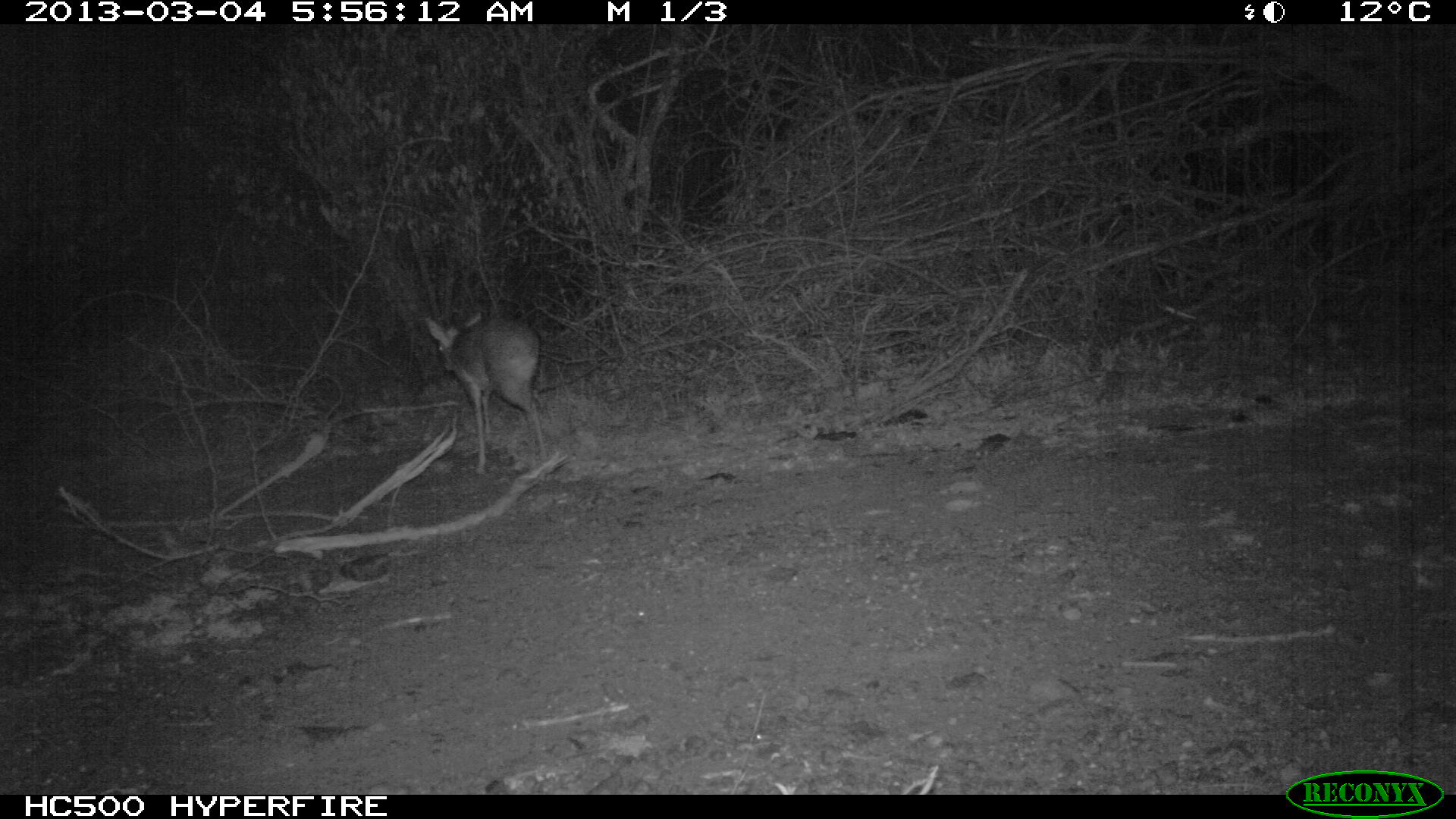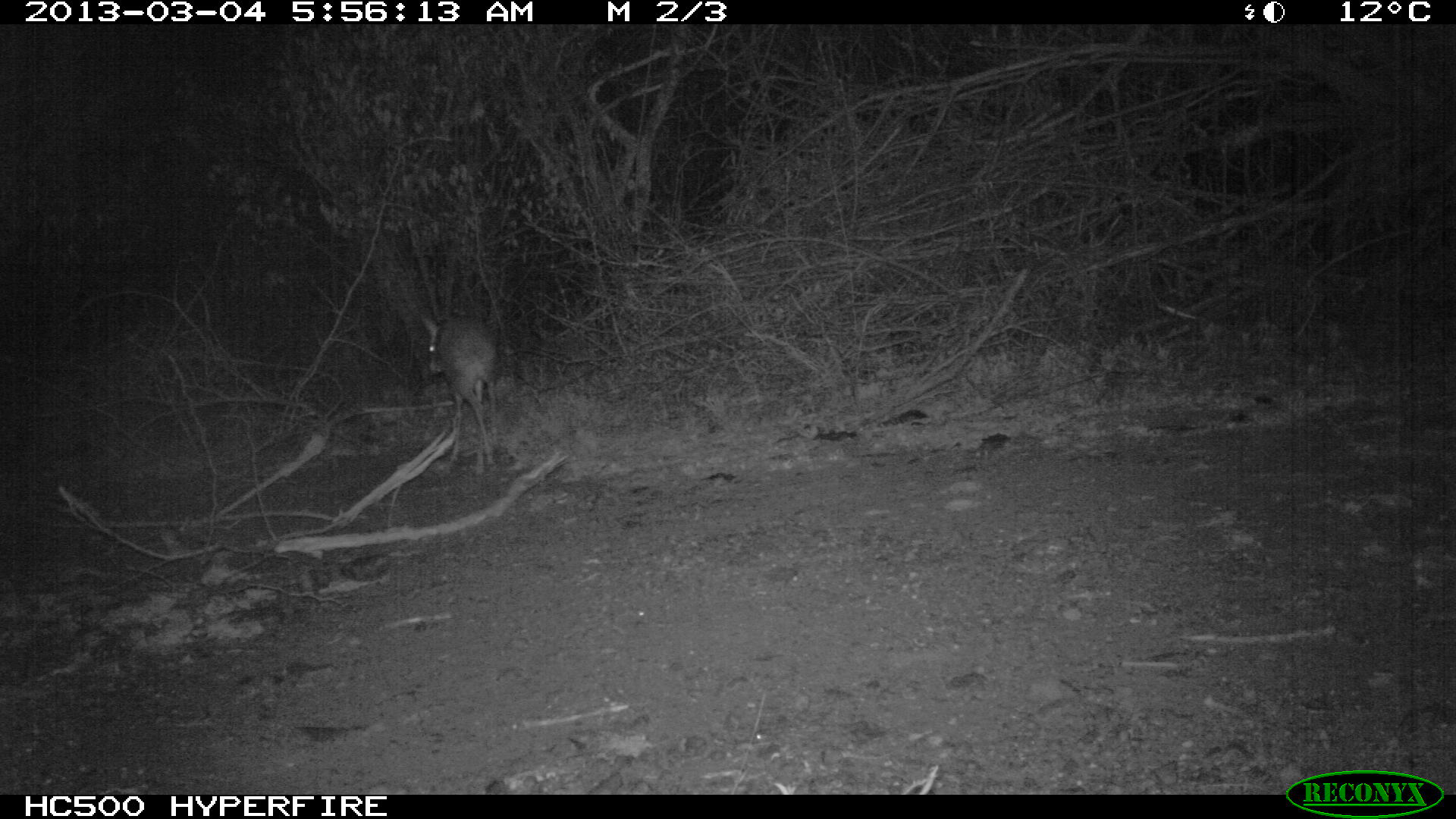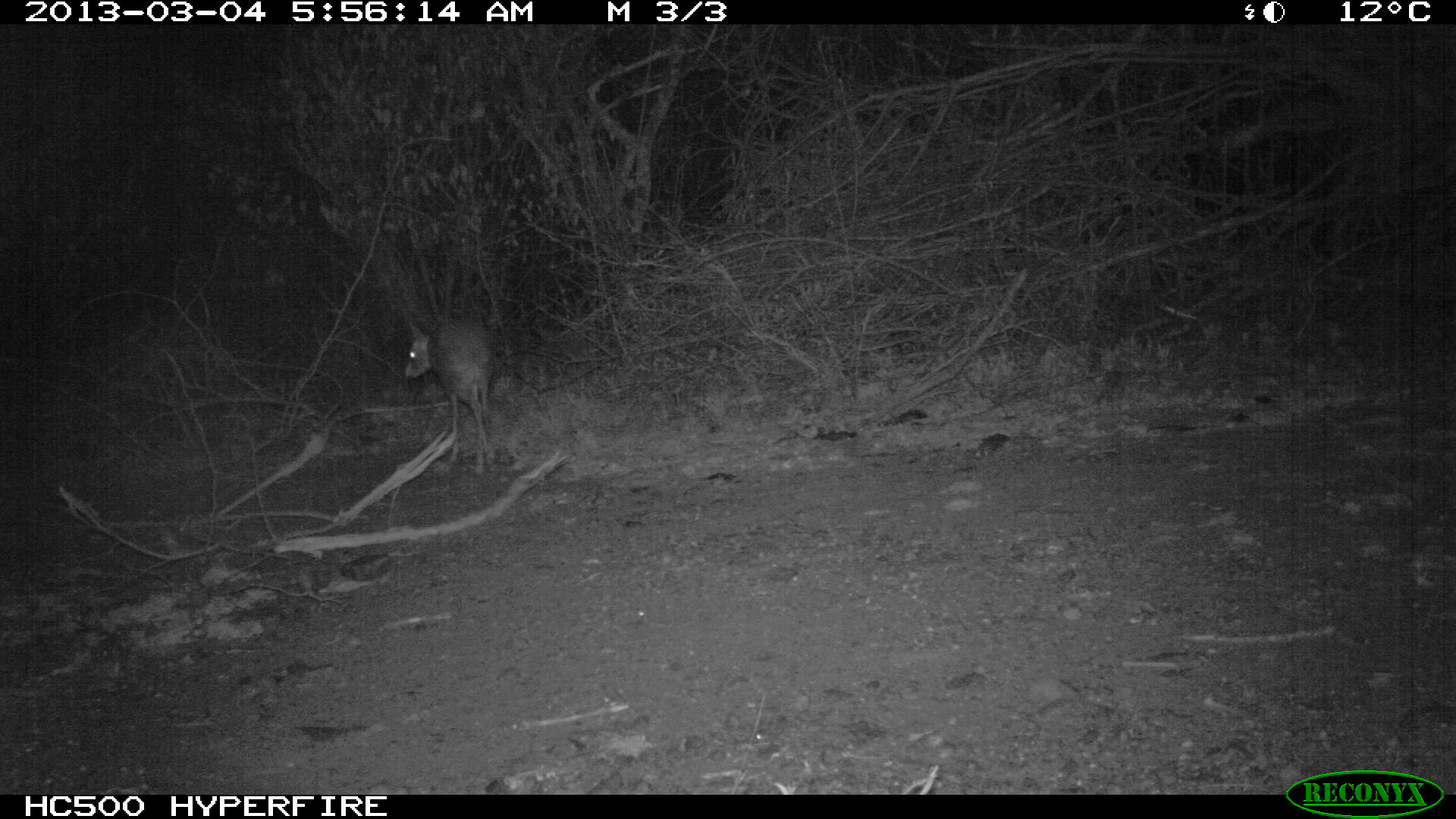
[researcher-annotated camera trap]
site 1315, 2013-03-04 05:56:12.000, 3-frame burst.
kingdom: Animalia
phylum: Chordata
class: Mammalia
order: Artiodactyla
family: Bovidae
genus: Madoqua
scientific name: Madoqua guentheri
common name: günther's dik-dik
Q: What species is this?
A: Madoqua guentheri (günther's dik-dik).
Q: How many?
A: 1.